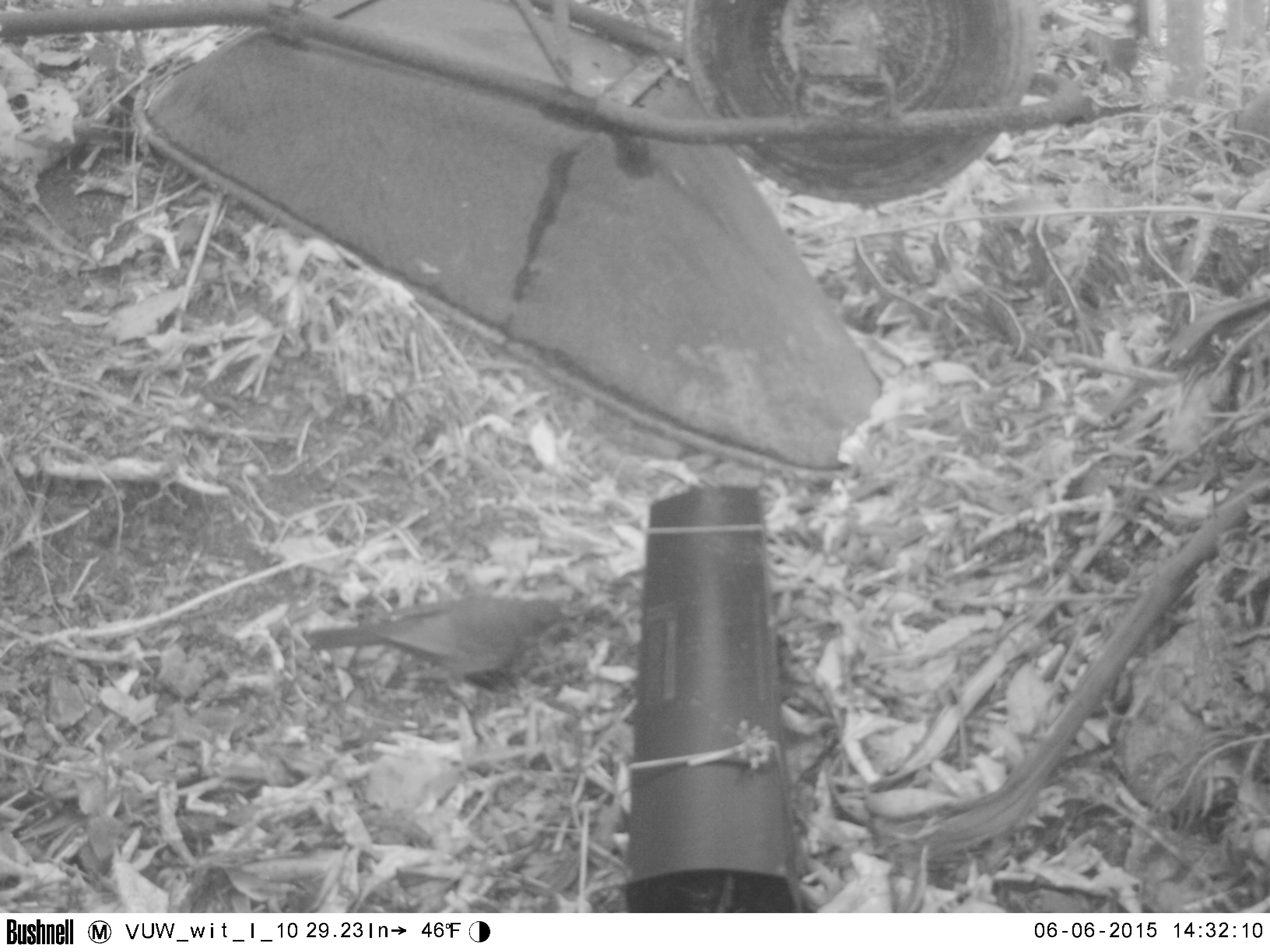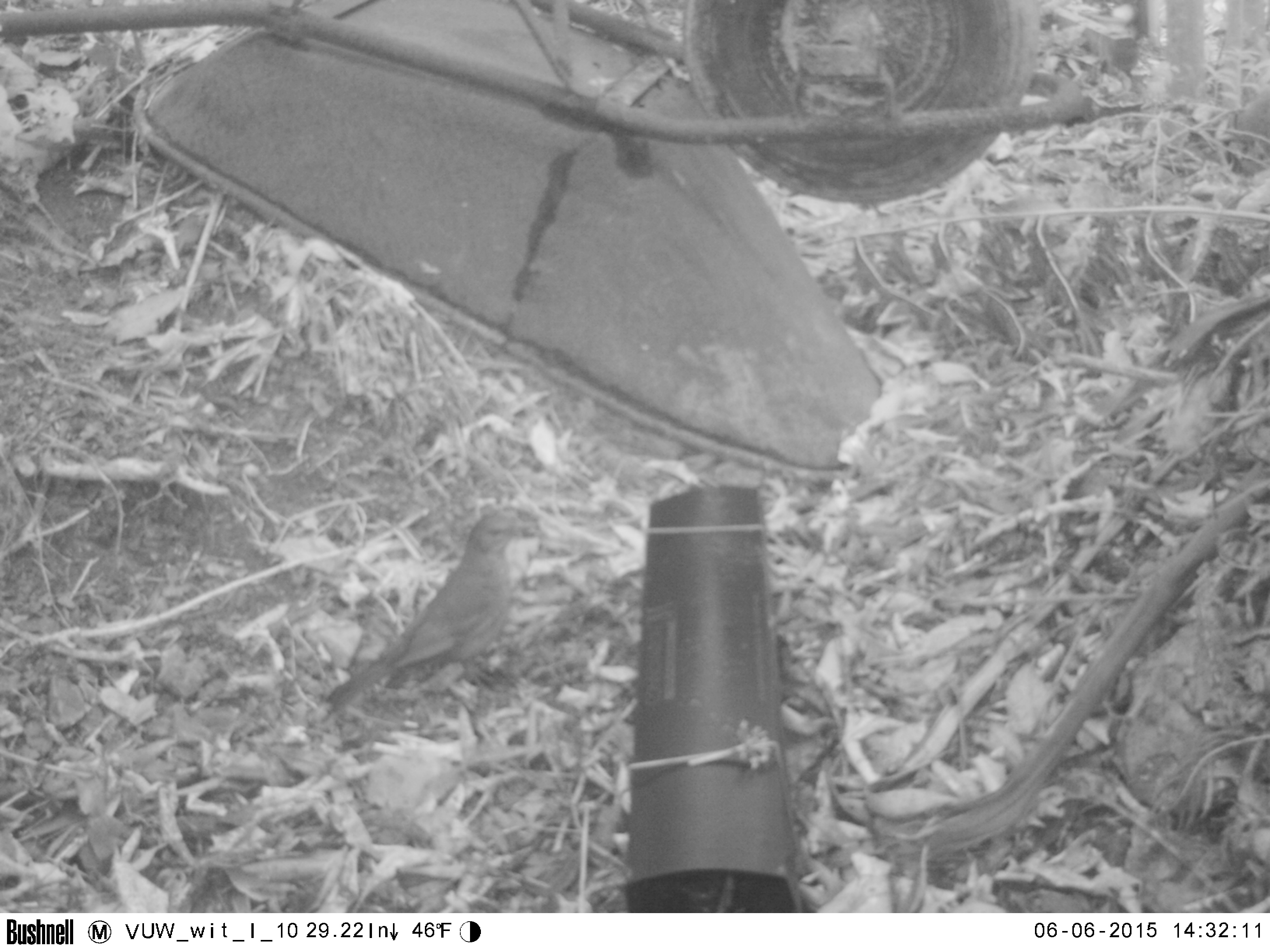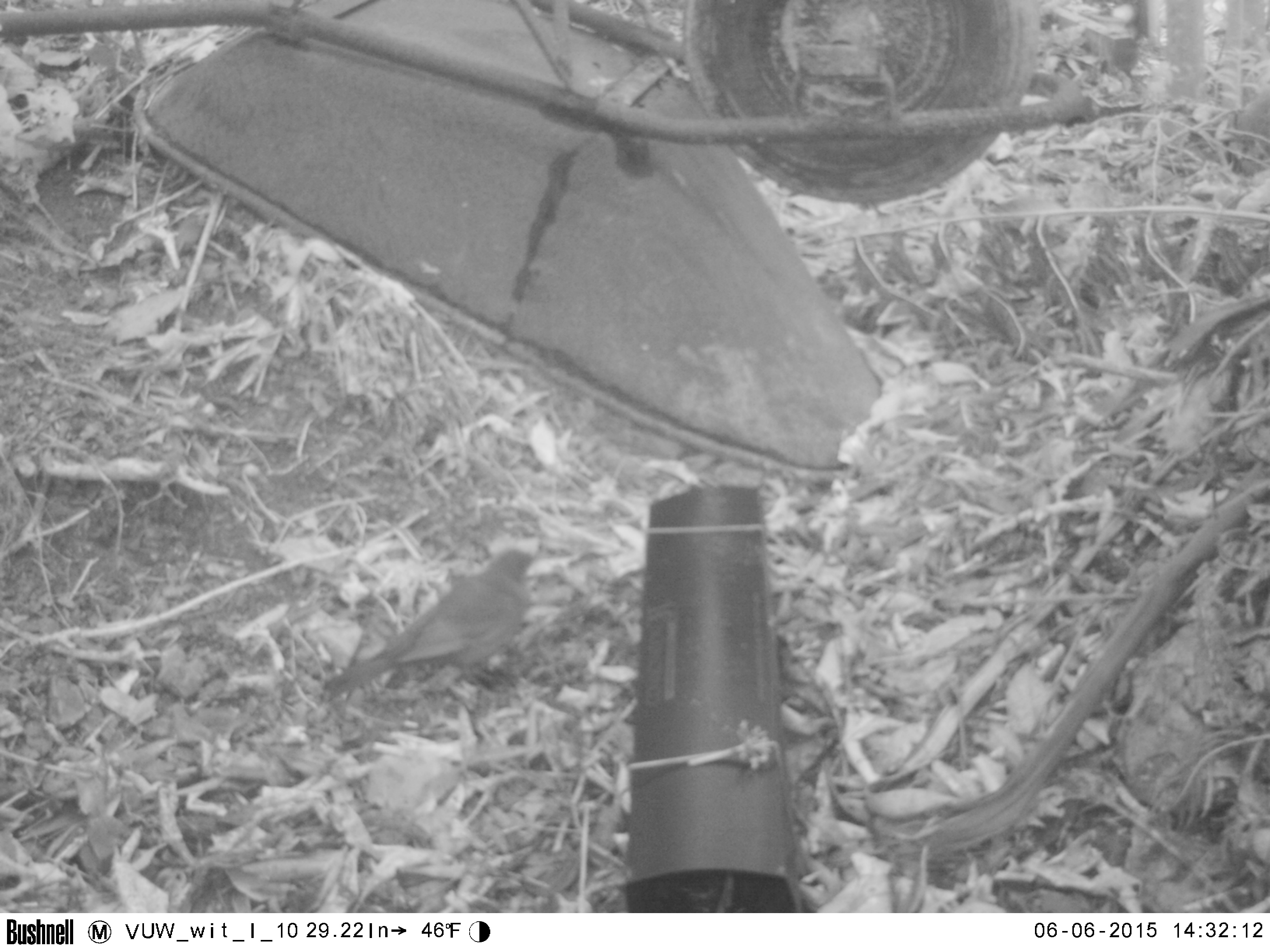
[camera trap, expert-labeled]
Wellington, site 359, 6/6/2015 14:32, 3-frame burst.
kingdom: Animalia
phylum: Chordata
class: Aves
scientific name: Aves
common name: bird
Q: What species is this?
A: Bird (Aves).